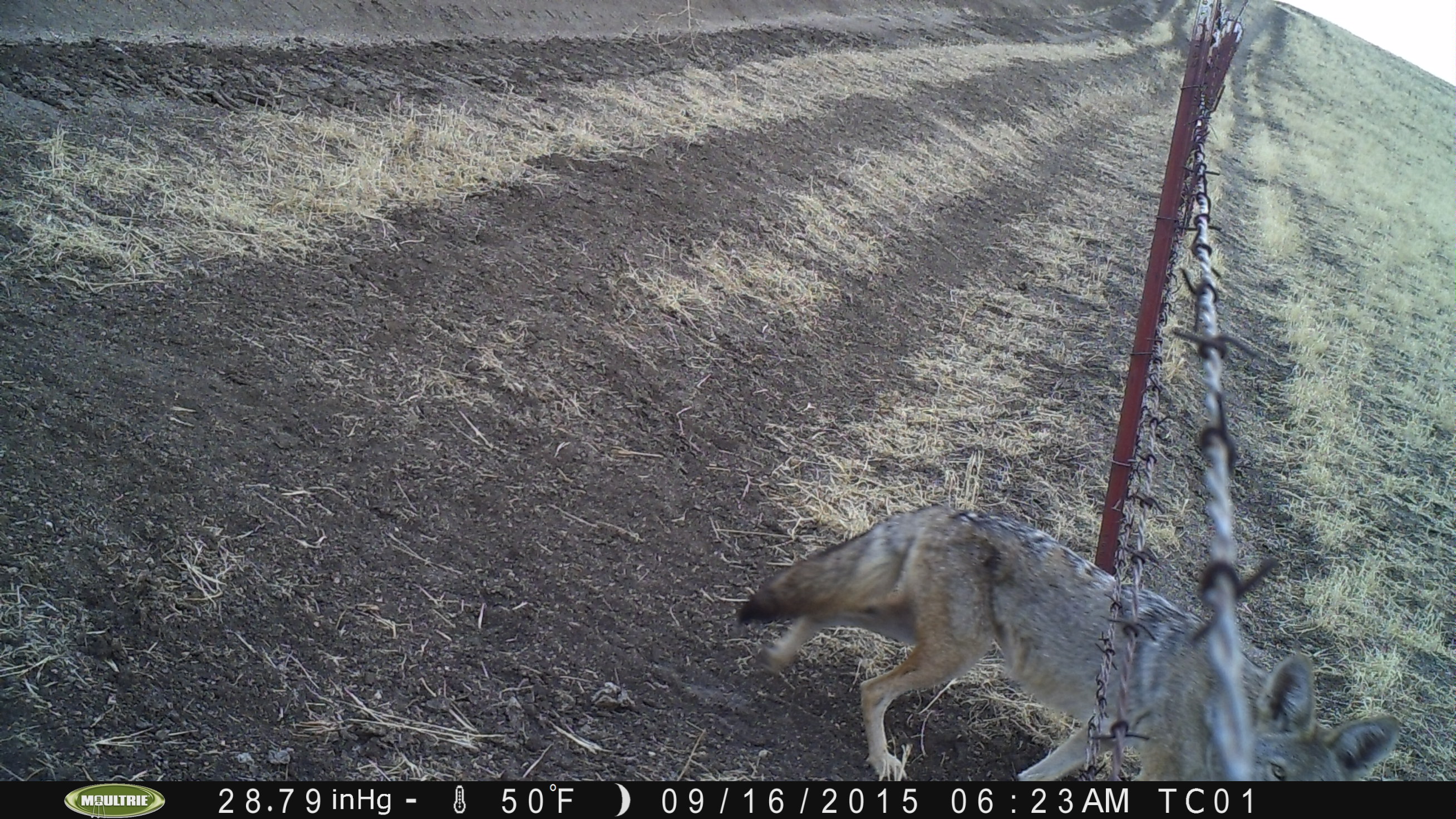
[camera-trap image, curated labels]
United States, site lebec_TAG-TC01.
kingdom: Animalia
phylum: Chordata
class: Mammalia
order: Carnivora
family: Canidae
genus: Canis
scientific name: Canis latrans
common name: coyote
Canis latrans (coyote).